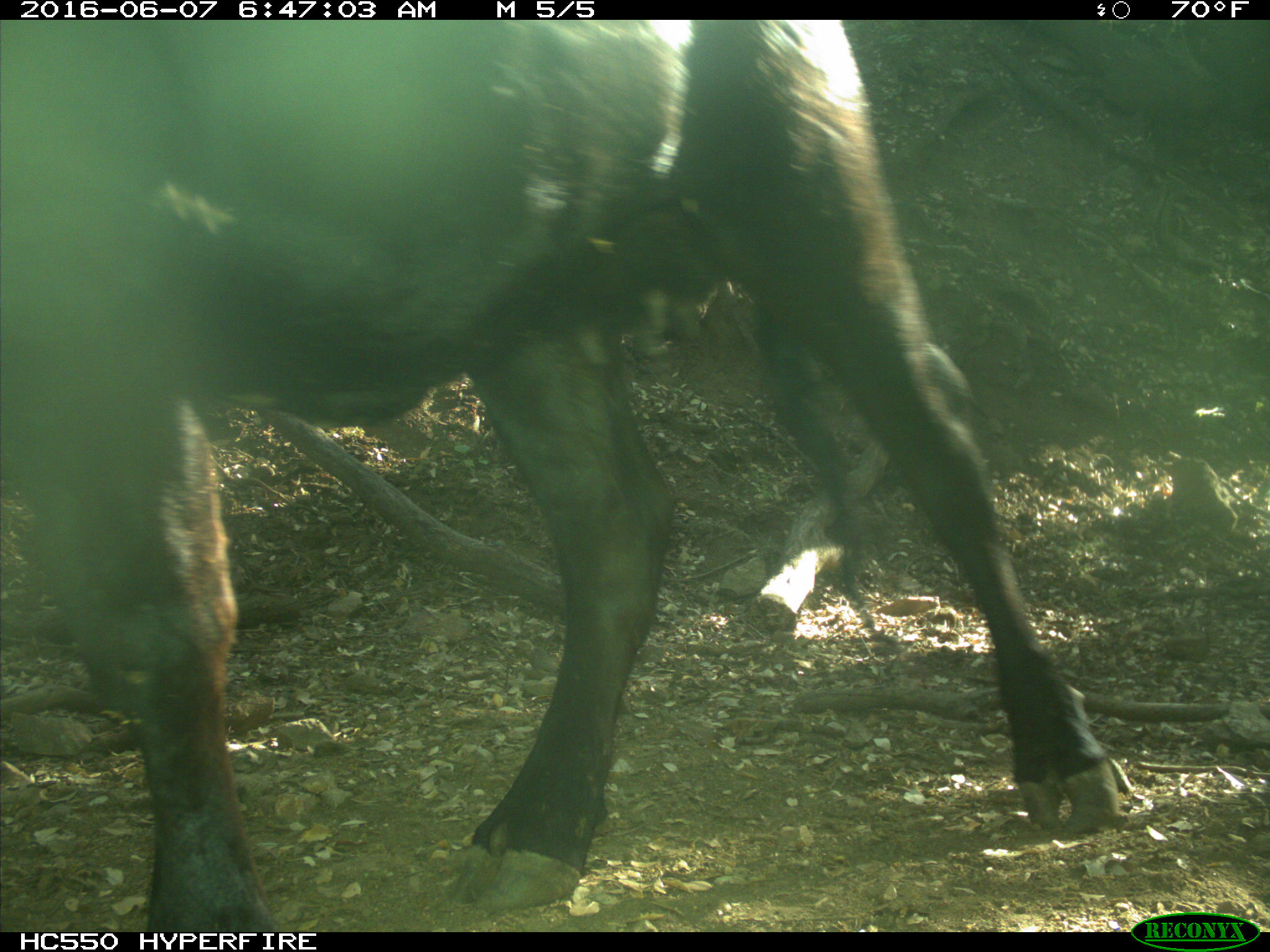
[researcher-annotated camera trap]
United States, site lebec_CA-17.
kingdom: Animalia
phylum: Chordata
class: Mammalia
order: Artiodactyla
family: Bovidae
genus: Bos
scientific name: Bos taurus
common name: domestic cow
Bos taurus (domestic cow).